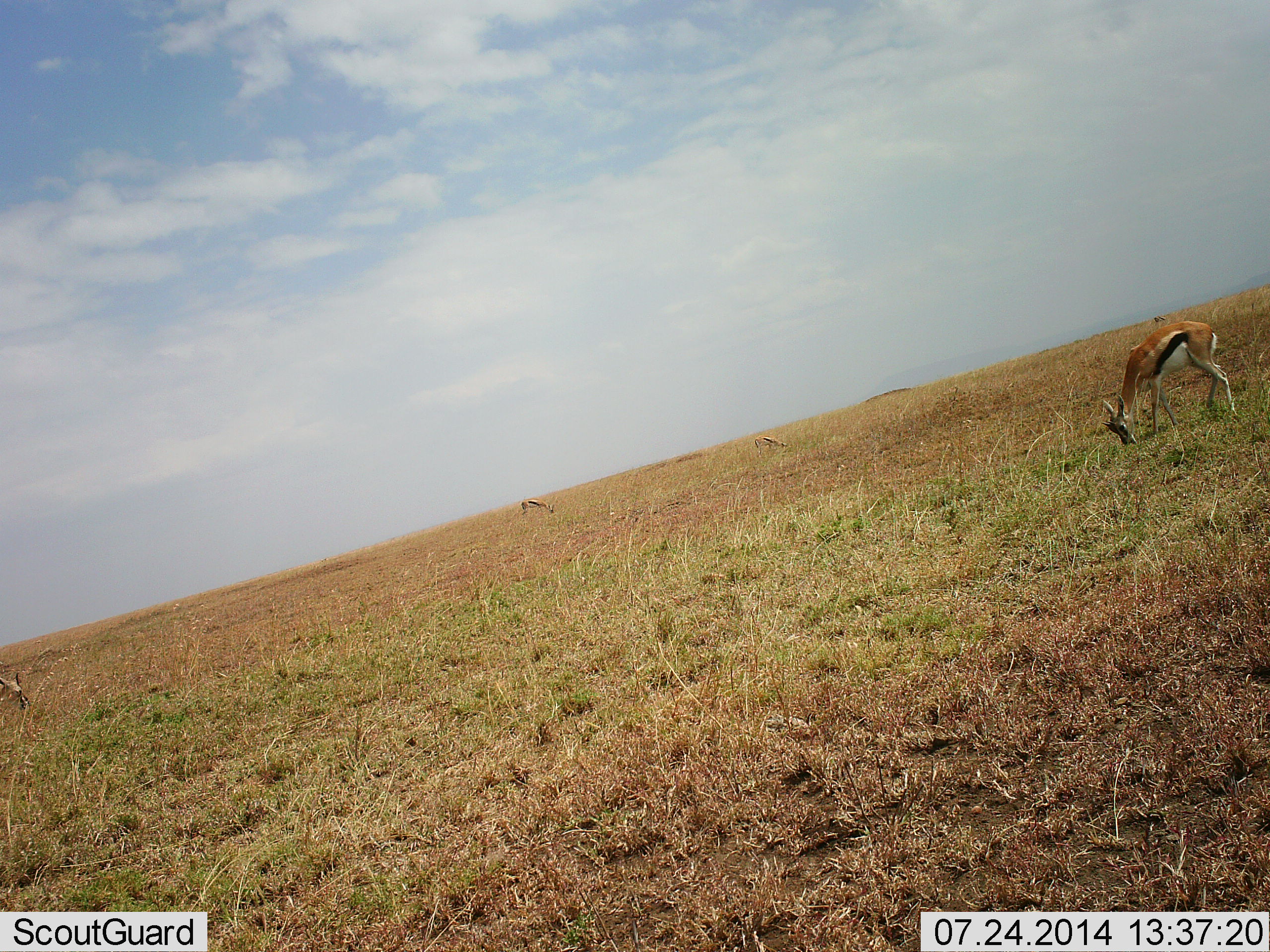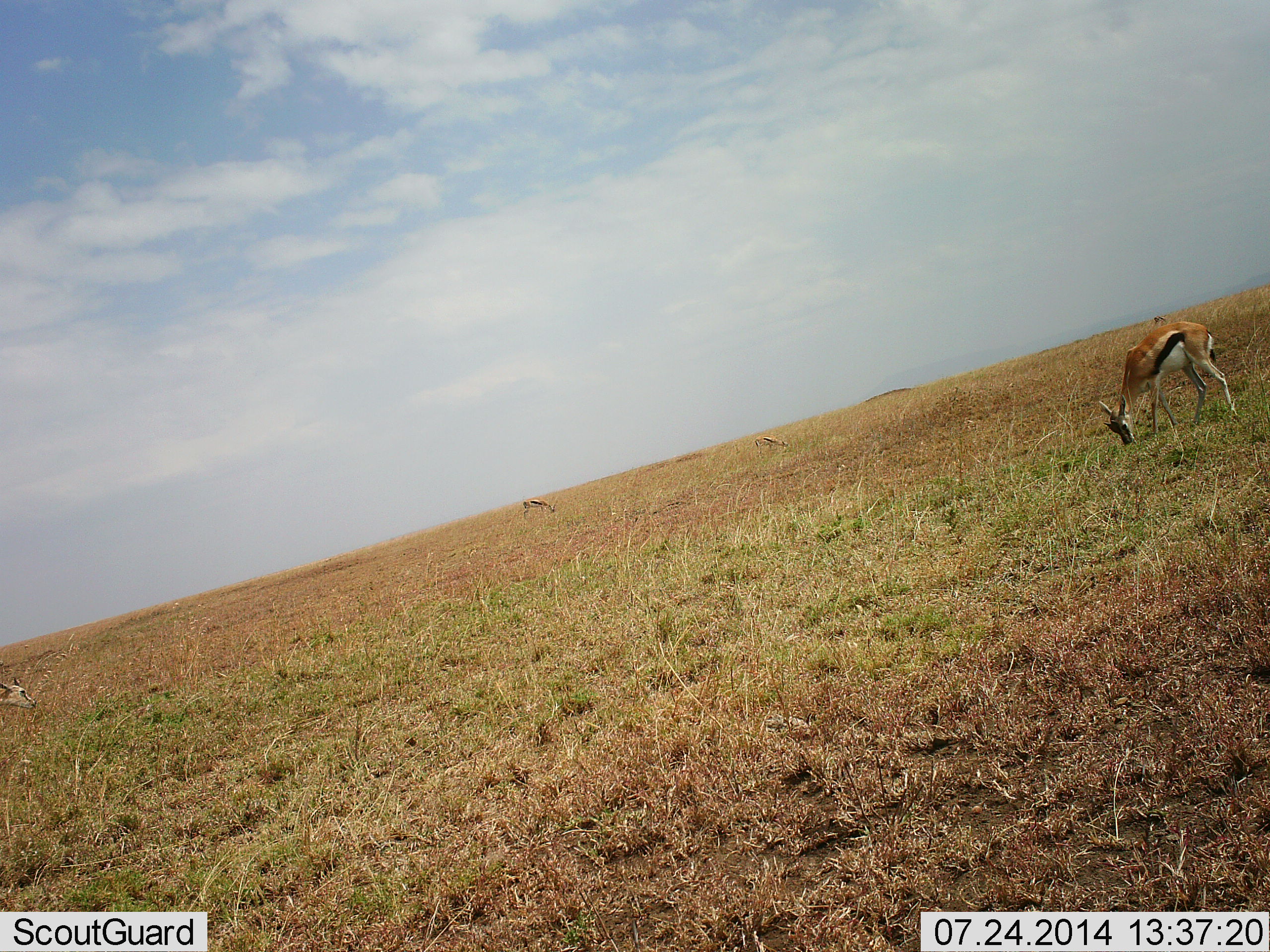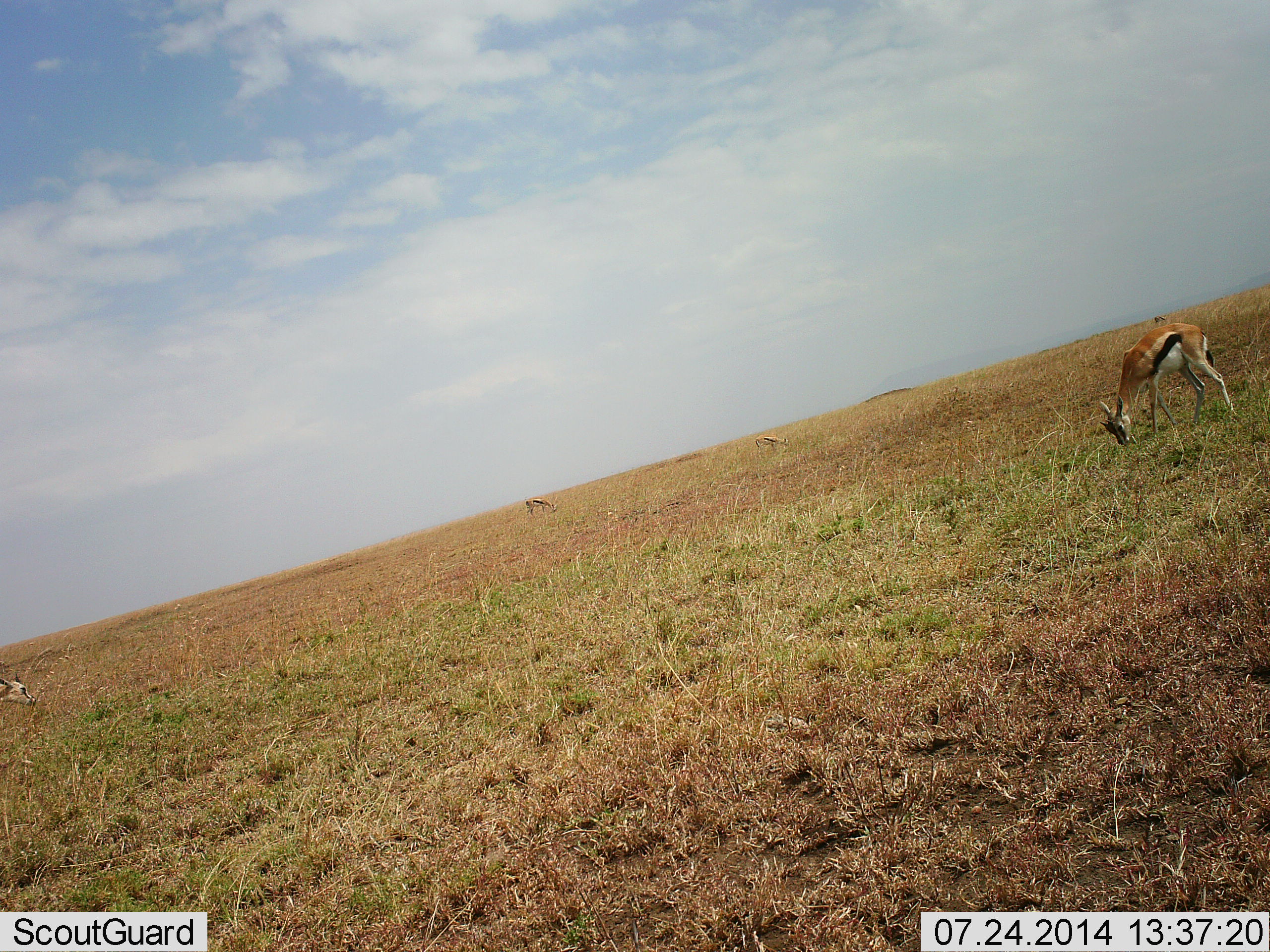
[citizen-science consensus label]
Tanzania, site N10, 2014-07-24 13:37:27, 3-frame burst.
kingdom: Animalia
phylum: Chordata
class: Mammalia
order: Artiodactyla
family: Bovidae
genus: Eudorcas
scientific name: Eudorcas thomsonii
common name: thomson's gazelle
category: gazellethomsons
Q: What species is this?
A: Gazellethomsons (thomson's gazelle) (Eudorcas thomsonii).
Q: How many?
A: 4.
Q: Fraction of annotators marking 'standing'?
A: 30%.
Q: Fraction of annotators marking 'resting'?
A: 0%.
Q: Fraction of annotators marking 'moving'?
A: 0%.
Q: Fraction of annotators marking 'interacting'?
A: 0%.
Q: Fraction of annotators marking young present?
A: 0%.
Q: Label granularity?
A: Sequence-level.